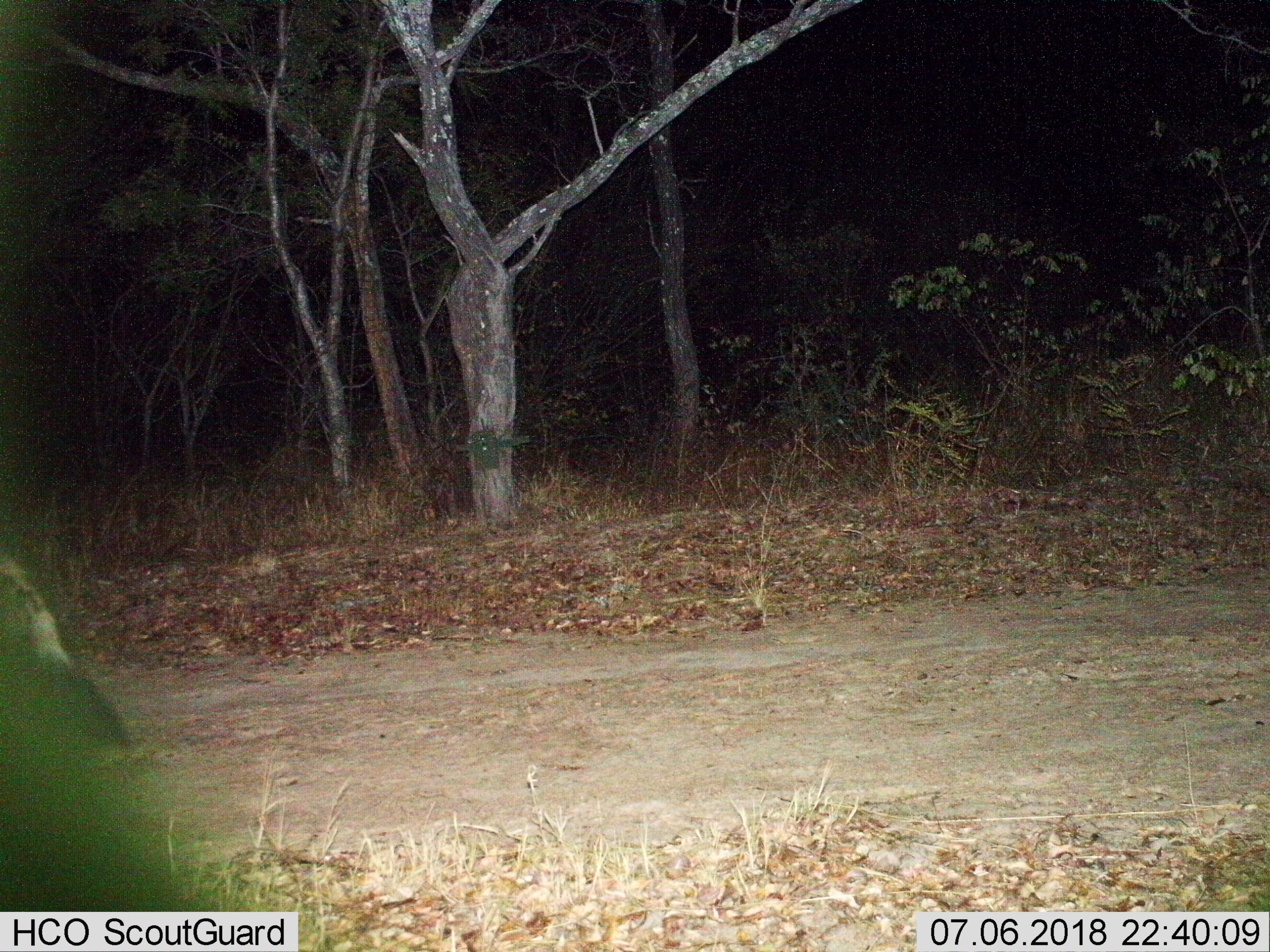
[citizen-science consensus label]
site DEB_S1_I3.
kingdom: Animalia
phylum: Chordata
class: Mammalia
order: Carnivora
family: Hyaenidae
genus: Crocuta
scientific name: Crocuta crocuta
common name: spotted hyena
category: hyenaspotted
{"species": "hyenaspotted (spotted hyena) (Crocuta crocuta)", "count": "1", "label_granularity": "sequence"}